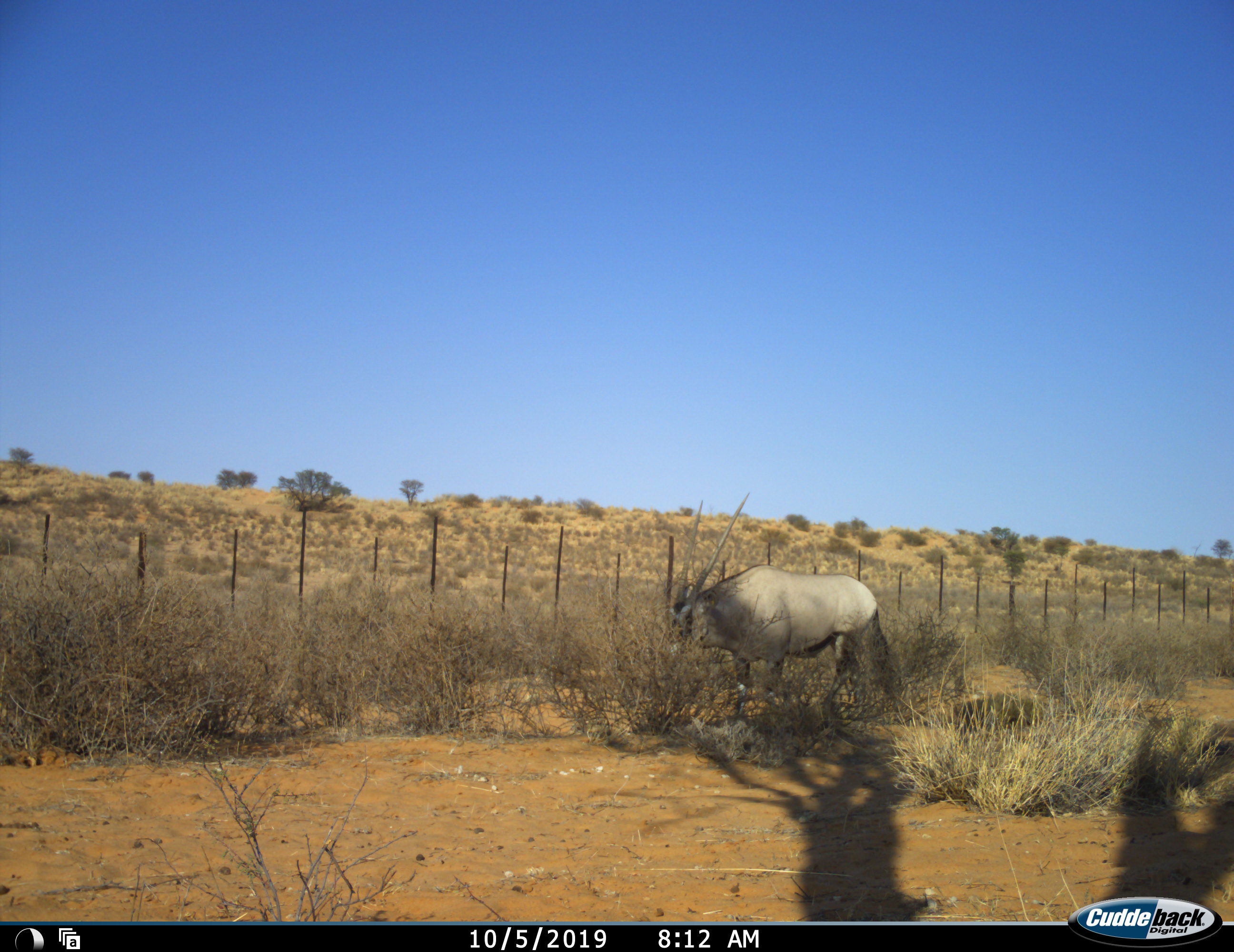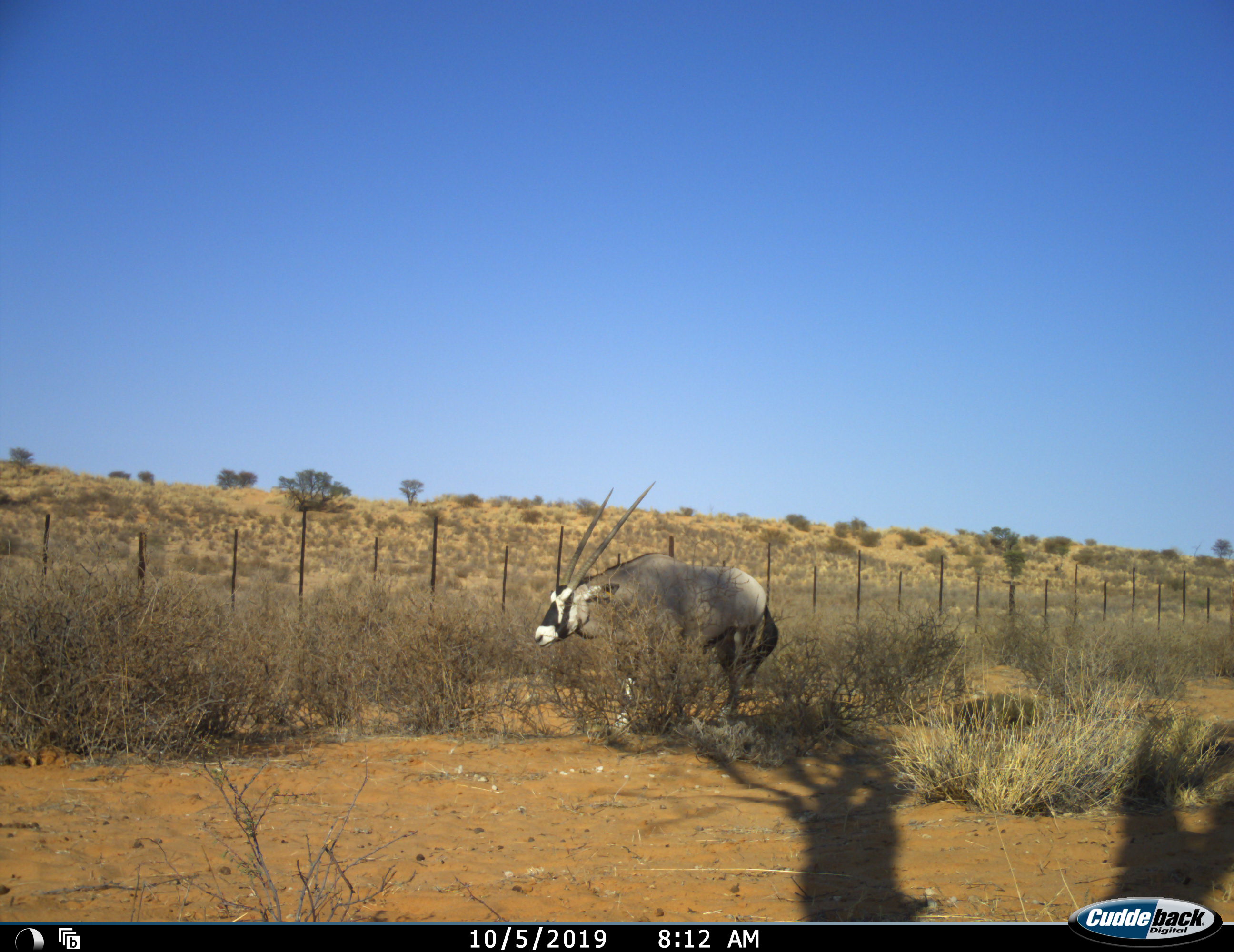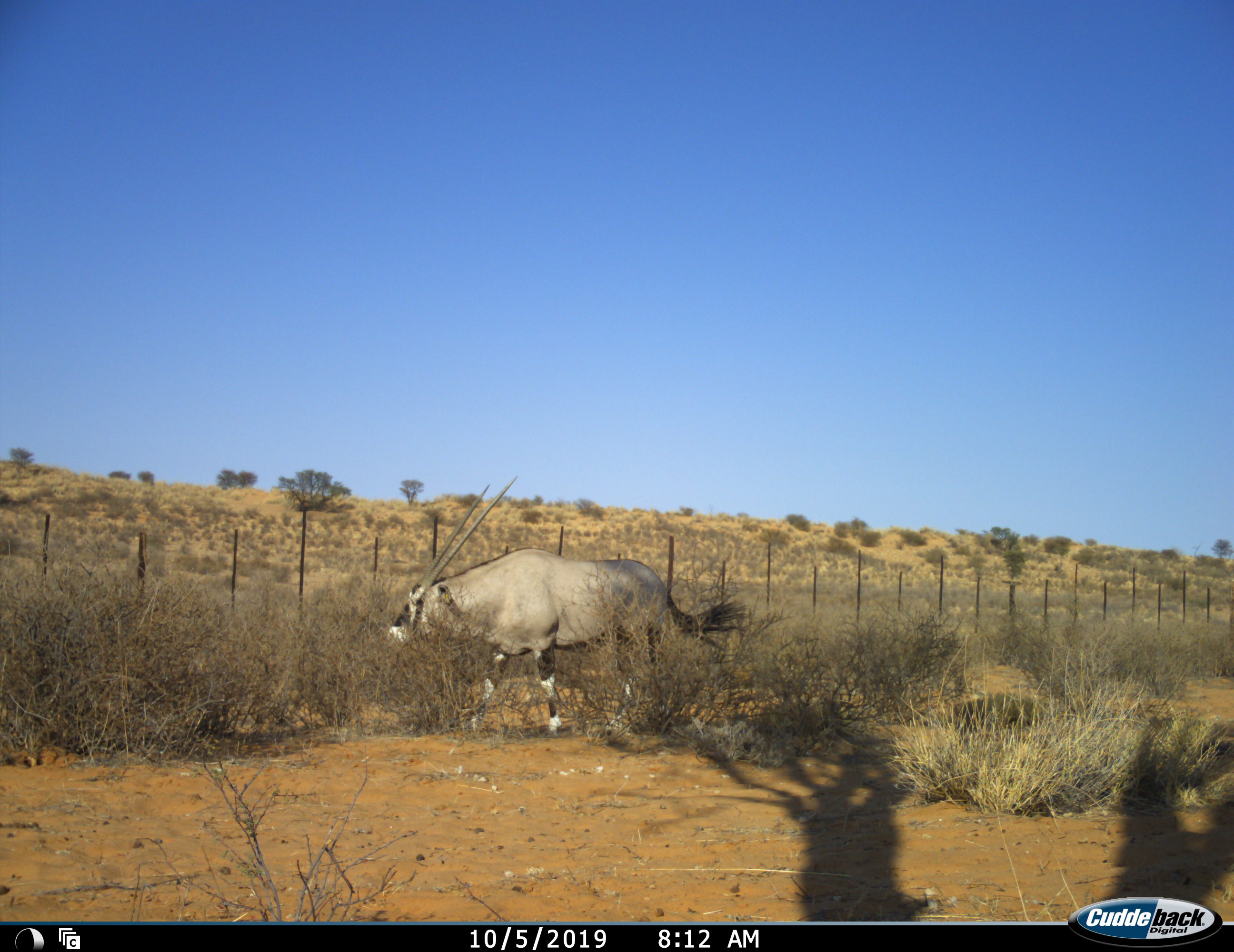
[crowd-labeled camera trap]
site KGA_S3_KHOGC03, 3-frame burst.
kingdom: Animalia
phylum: Chordata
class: Mammalia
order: Artiodactyla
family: Bovidae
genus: Oryx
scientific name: Oryx gazella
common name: gemsbok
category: oryx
Oryx (gemsbok) (Oryx gazella), count 1. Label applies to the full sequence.